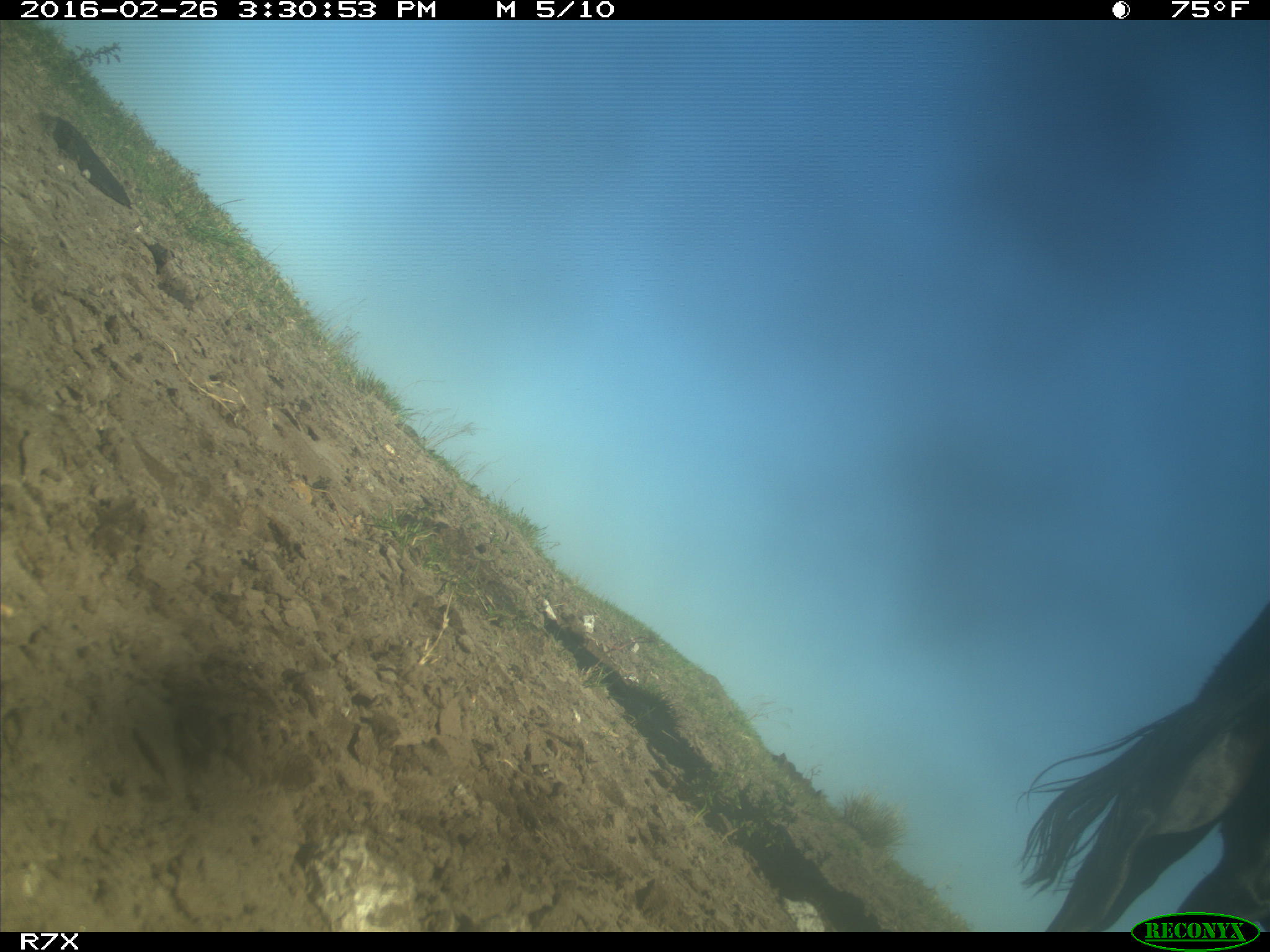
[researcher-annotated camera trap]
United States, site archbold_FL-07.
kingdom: Animalia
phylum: Chordata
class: Mammalia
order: Artiodactyla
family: Bovidae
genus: Bos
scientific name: Bos taurus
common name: domestic cow